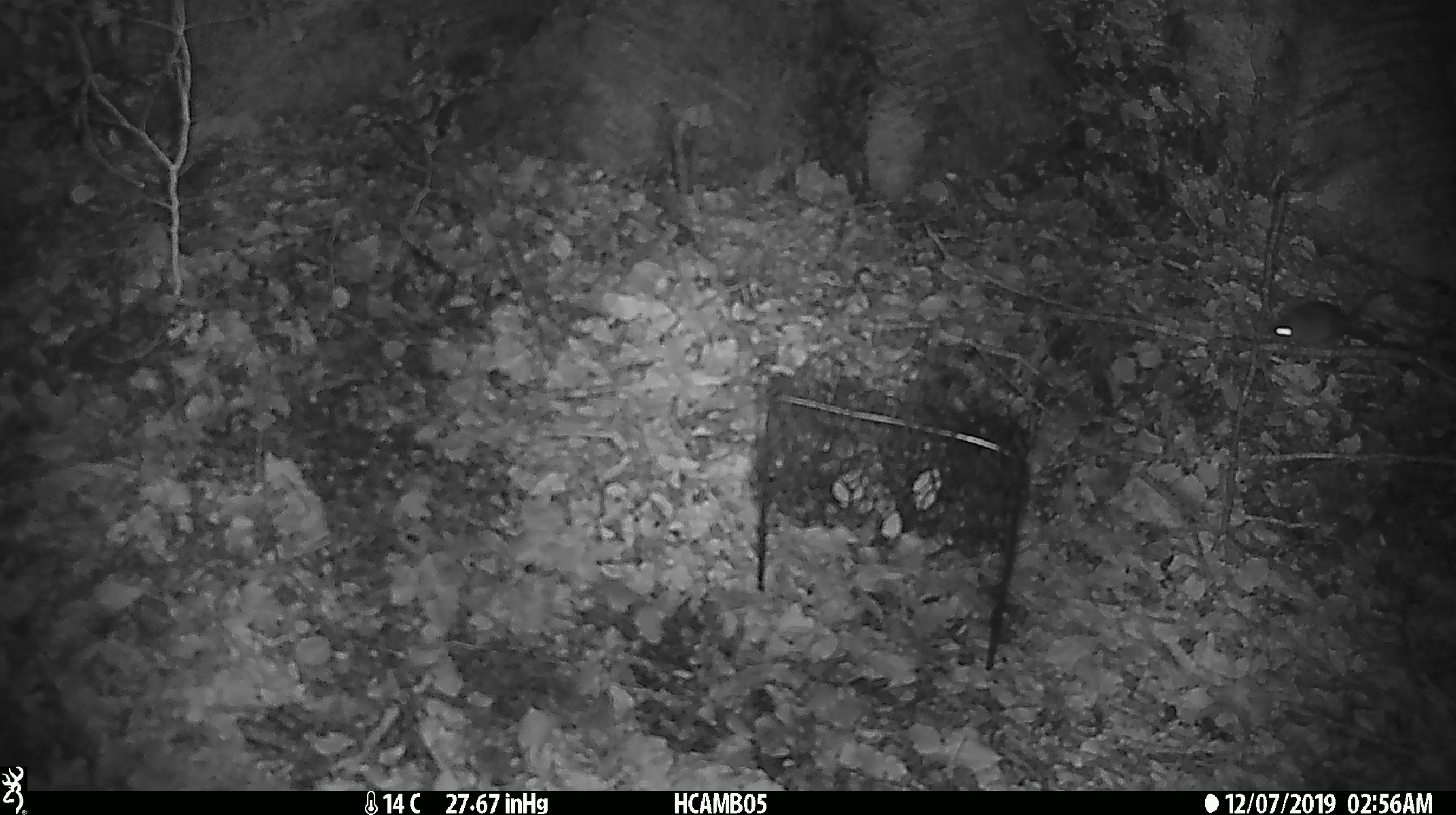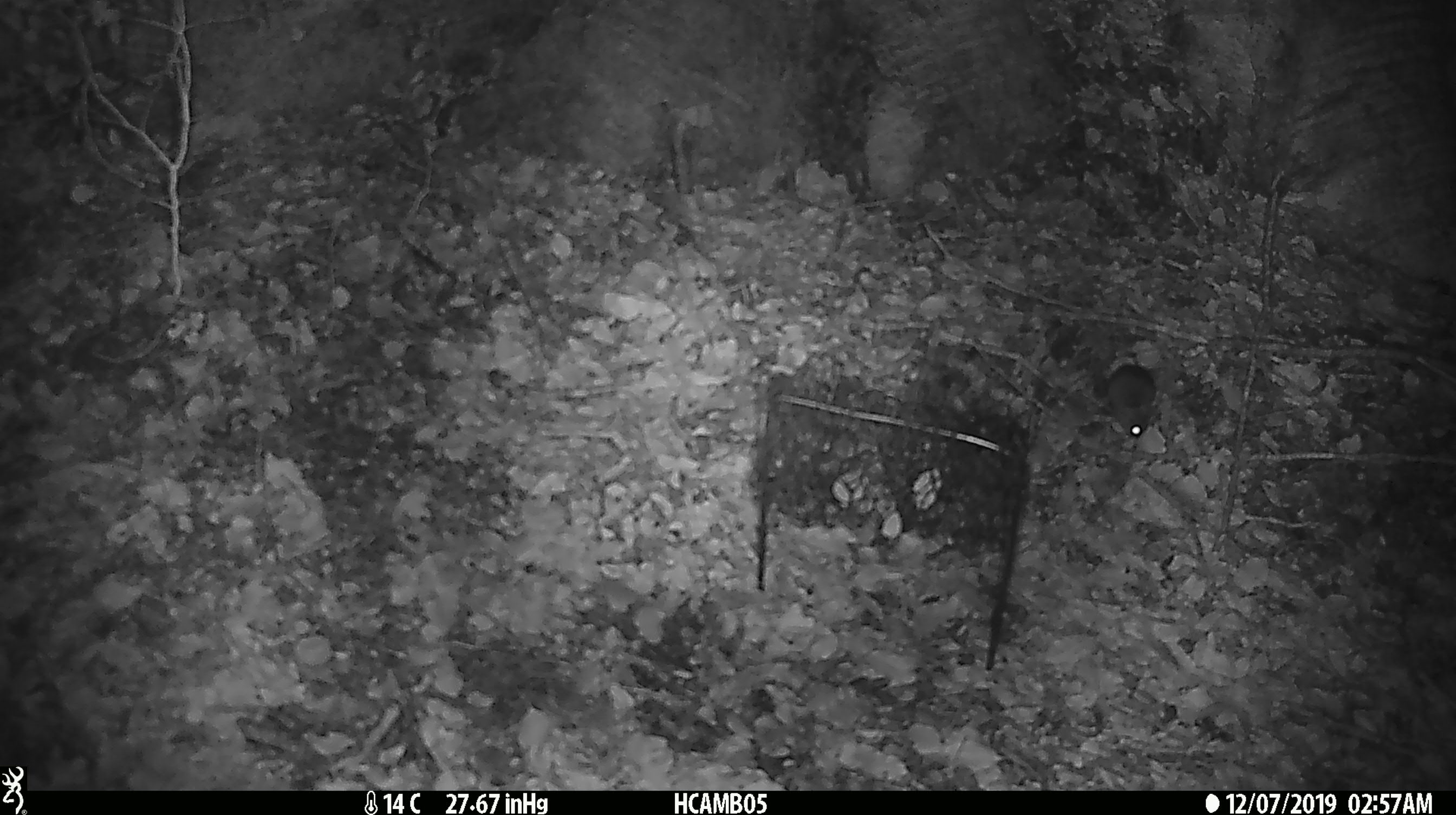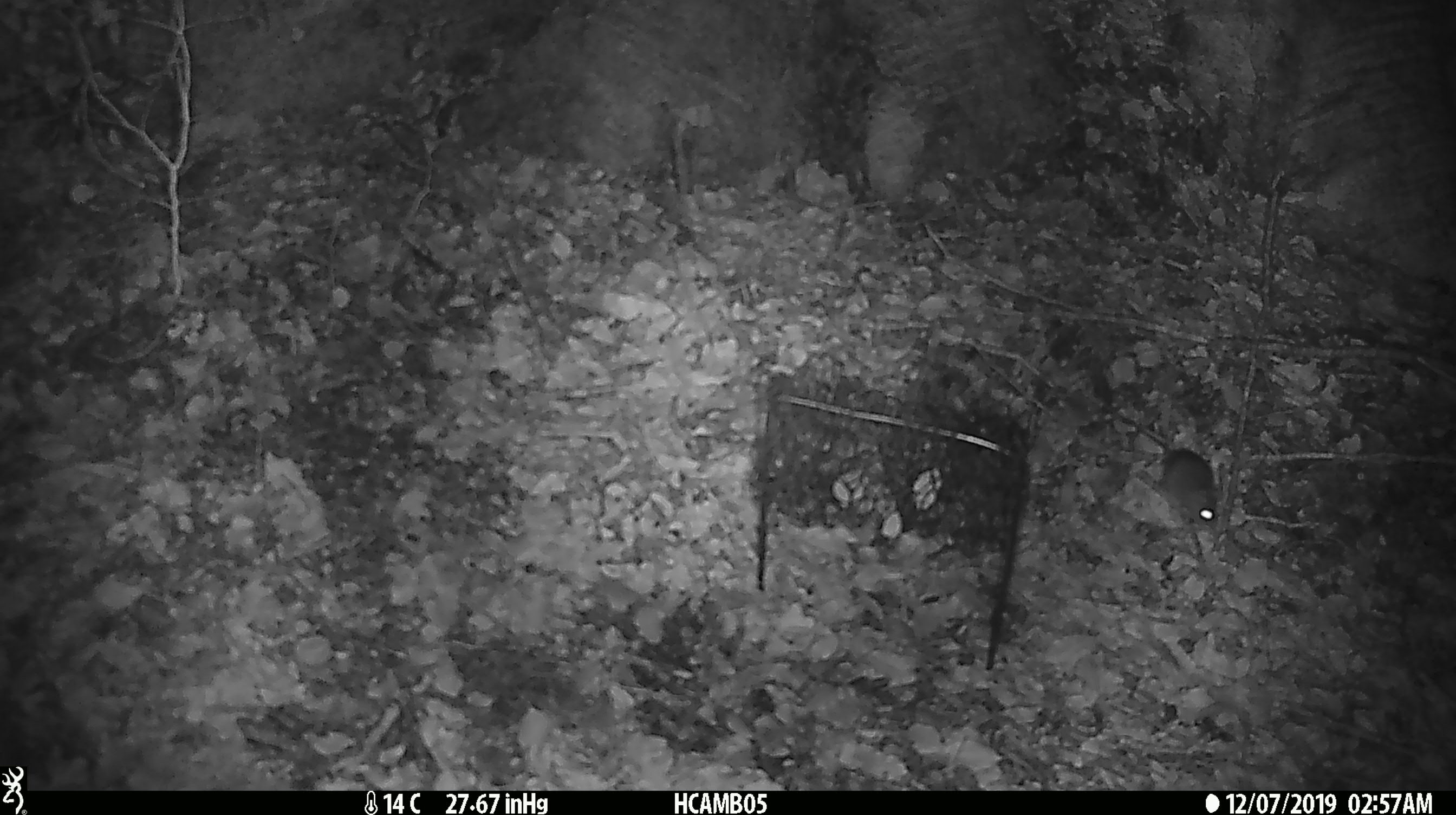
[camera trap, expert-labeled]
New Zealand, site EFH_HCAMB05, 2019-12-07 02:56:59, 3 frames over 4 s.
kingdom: Animalia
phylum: Chordata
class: Mammalia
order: Rodentia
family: Muridae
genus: Mus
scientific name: Mus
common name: mouse